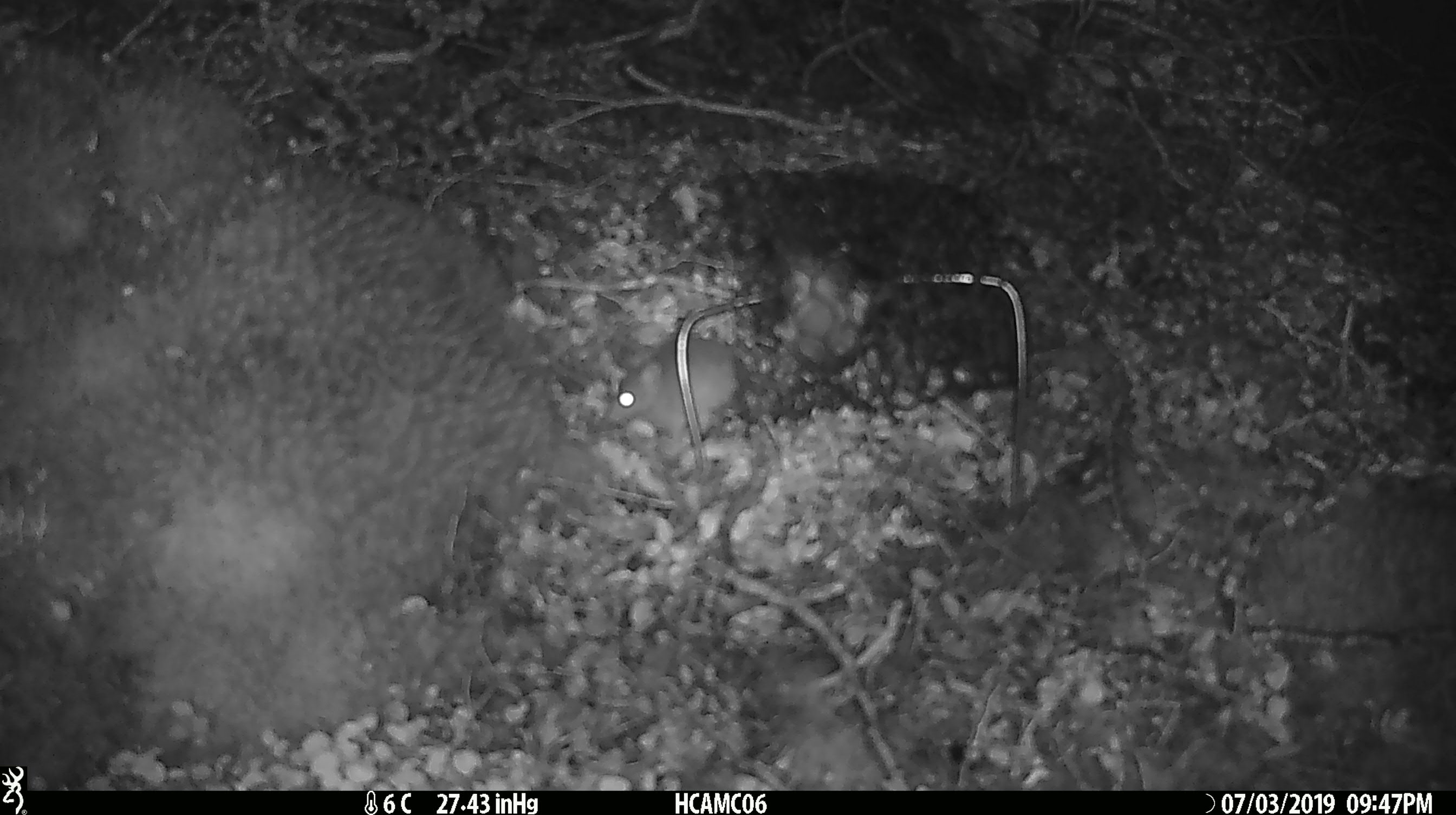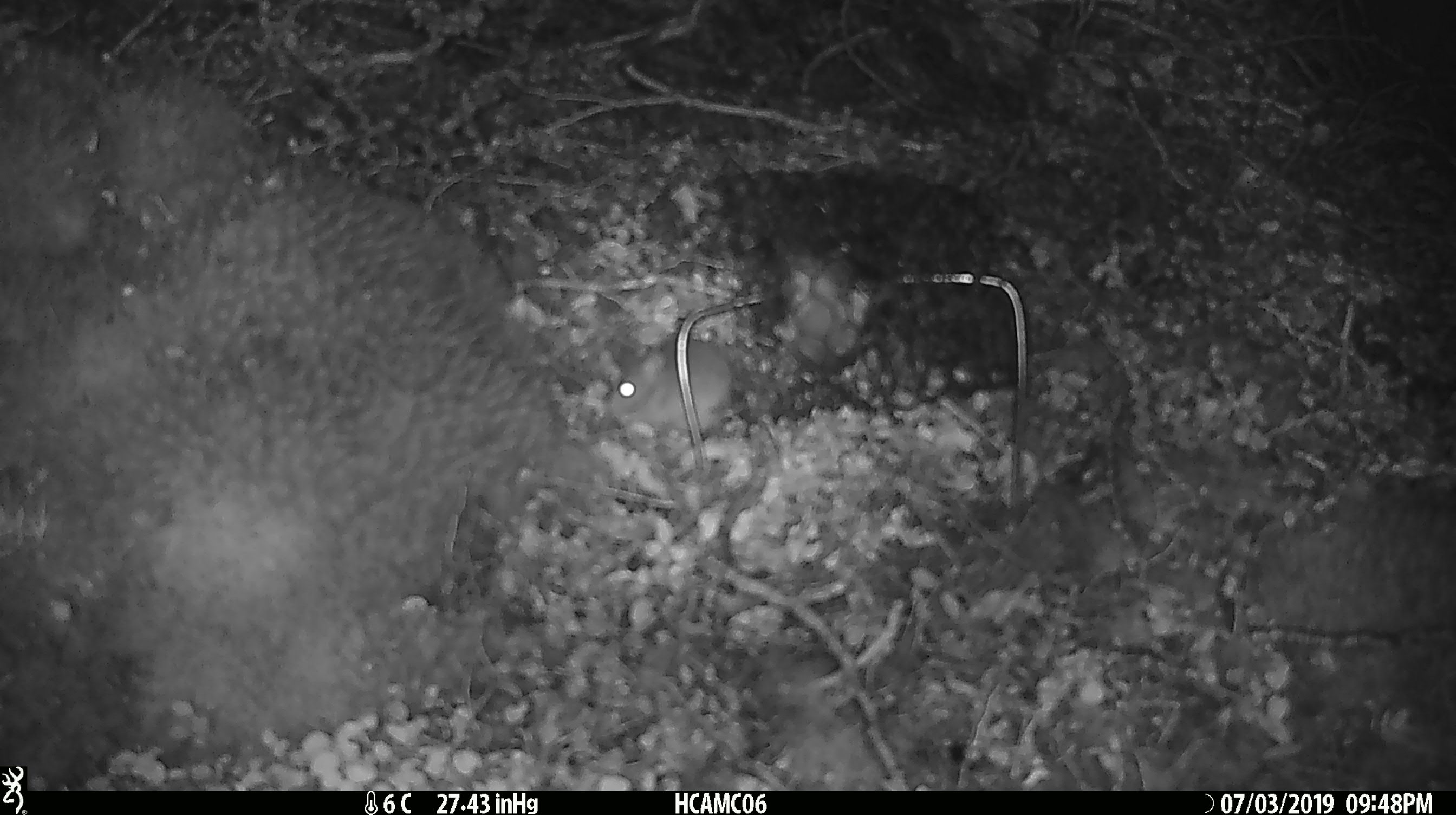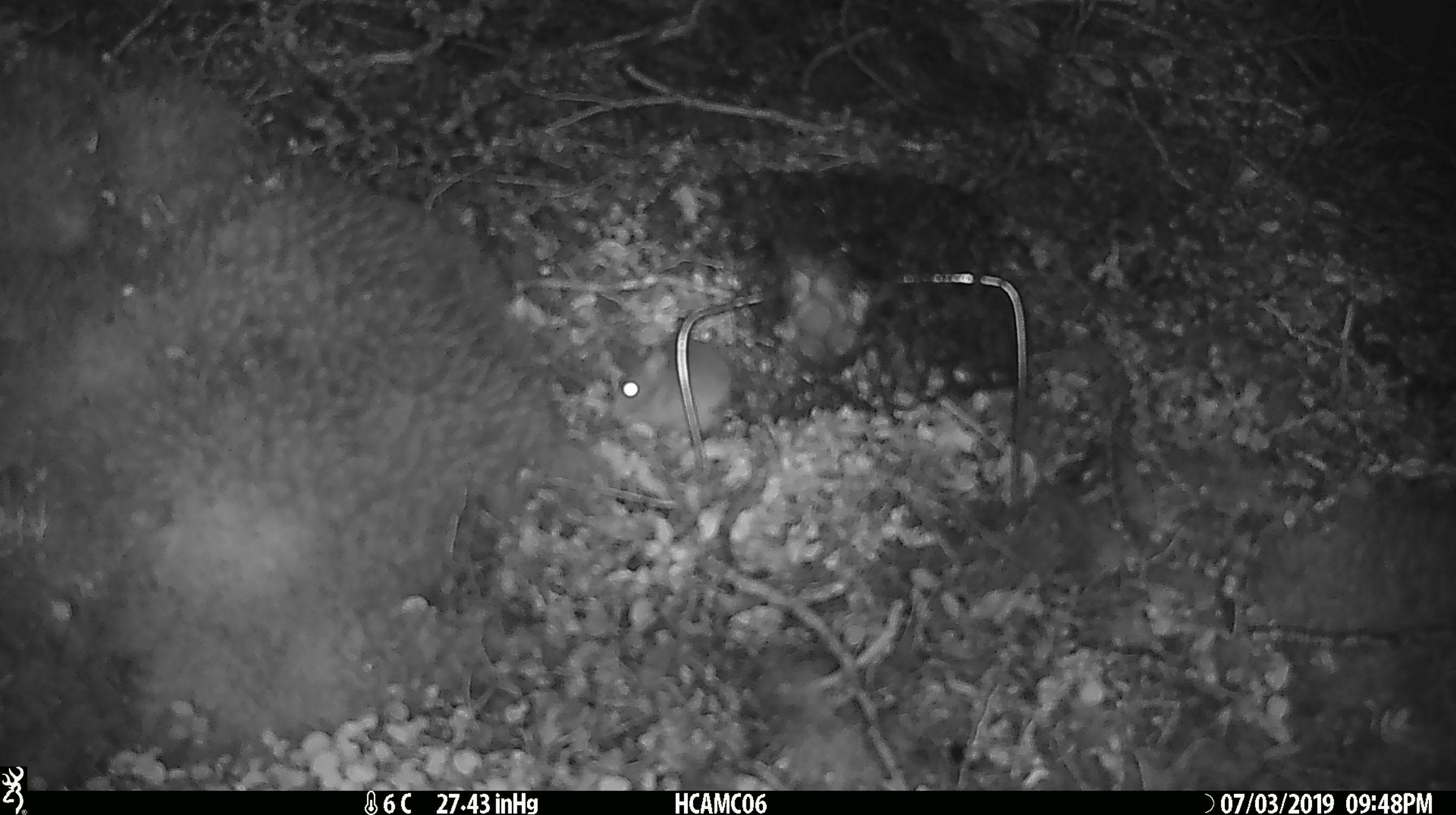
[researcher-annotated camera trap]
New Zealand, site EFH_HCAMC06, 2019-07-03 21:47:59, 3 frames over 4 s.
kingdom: Animalia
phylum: Chordata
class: Mammalia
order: Rodentia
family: Muridae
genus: Mus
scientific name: Mus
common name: mouse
Mouse (Mus).